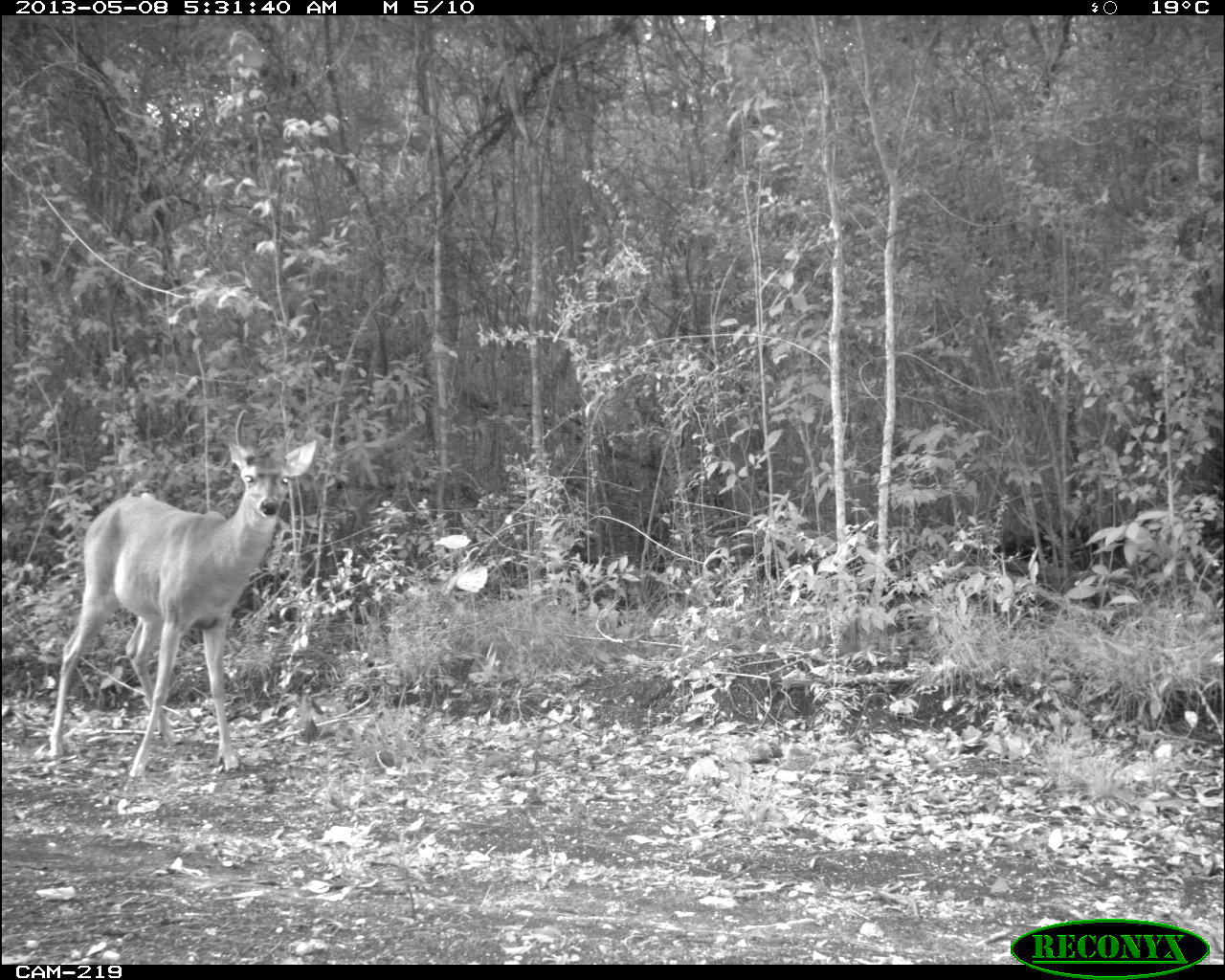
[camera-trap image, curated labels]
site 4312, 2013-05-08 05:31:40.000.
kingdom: Animalia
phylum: Chordata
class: Mammalia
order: Artiodactyla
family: Cervidae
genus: Odocoileus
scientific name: Odocoileus virginianus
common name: white-tailed deer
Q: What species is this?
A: Odocoileus virginianus (white-tailed deer).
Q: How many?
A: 1.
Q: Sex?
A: Male.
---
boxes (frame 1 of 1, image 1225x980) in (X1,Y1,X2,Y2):
odocoileus virginianus: (47,407,317,777)